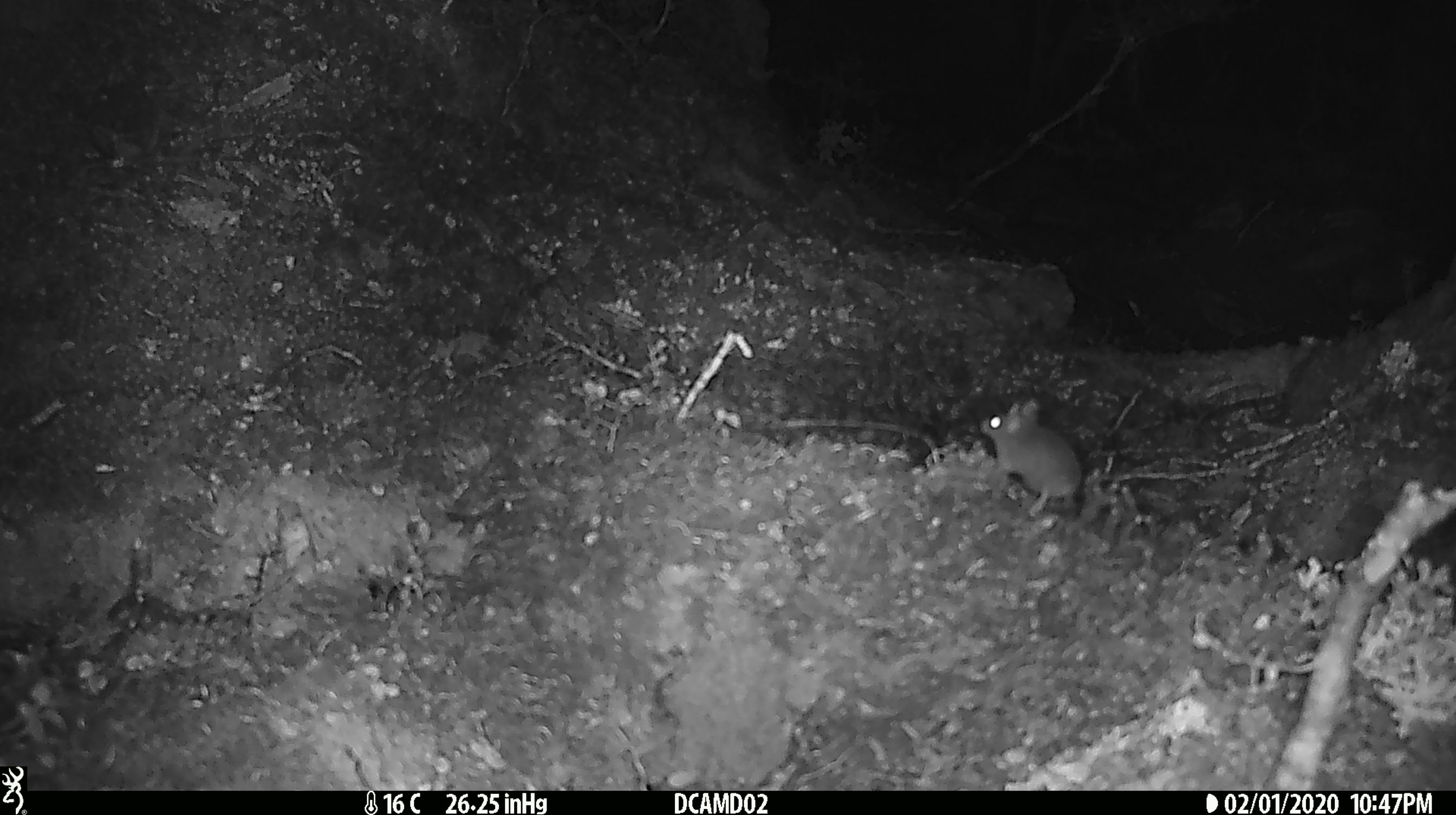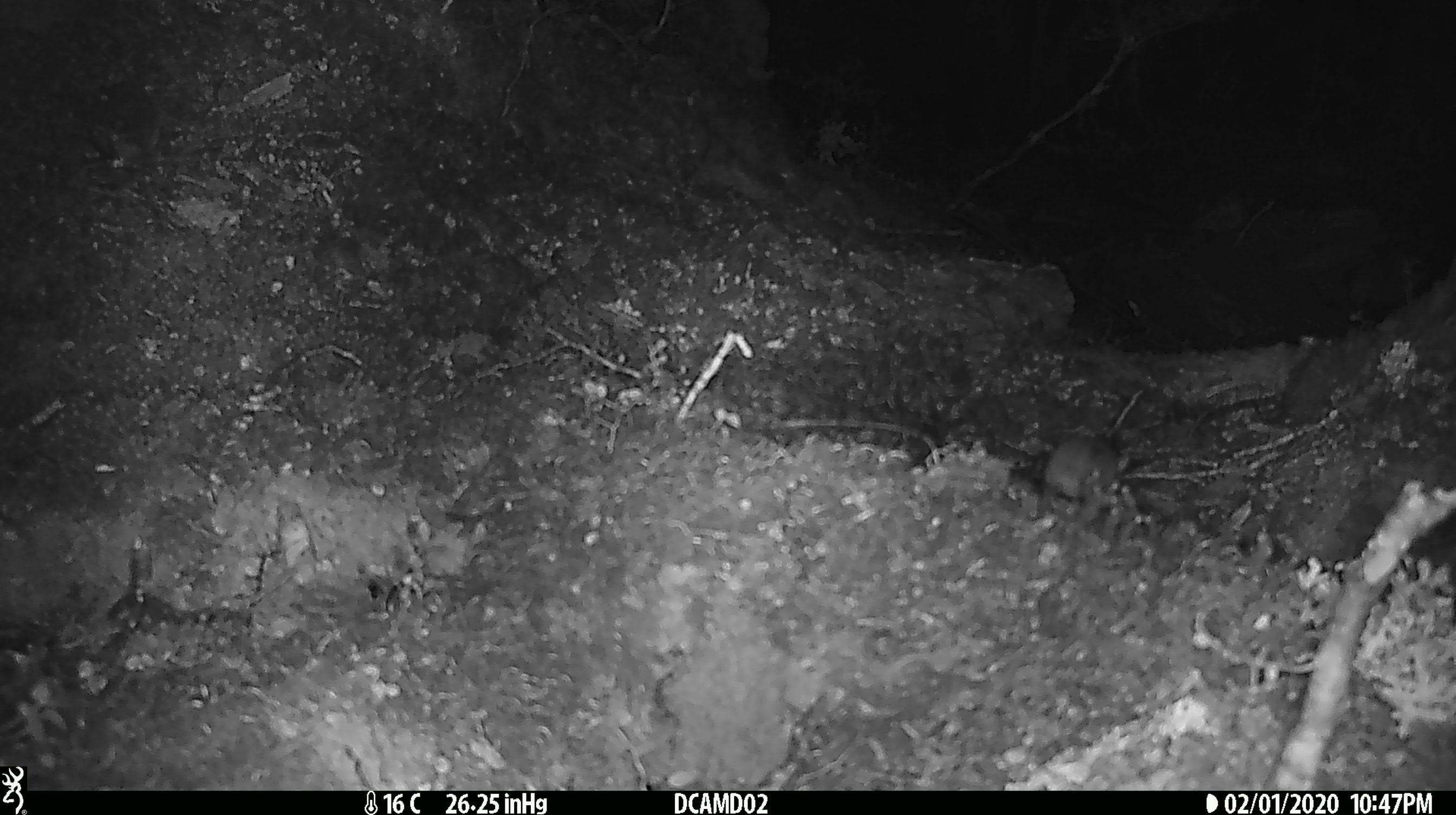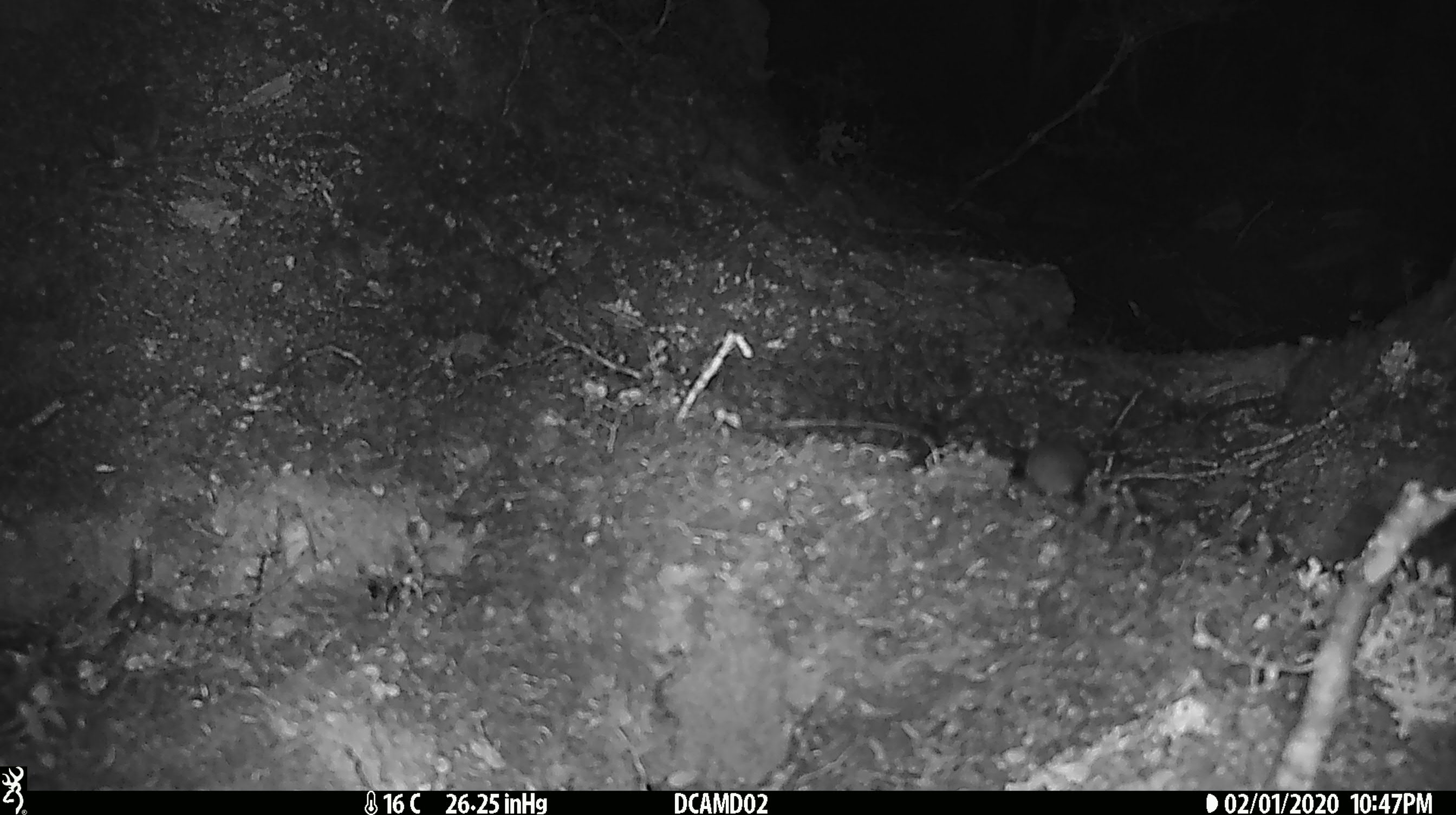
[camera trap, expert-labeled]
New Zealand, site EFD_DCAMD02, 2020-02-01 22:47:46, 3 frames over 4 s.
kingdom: Animalia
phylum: Chordata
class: Mammalia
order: Rodentia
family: Muridae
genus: Mus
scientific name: Mus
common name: mouse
Mouse (Mus).